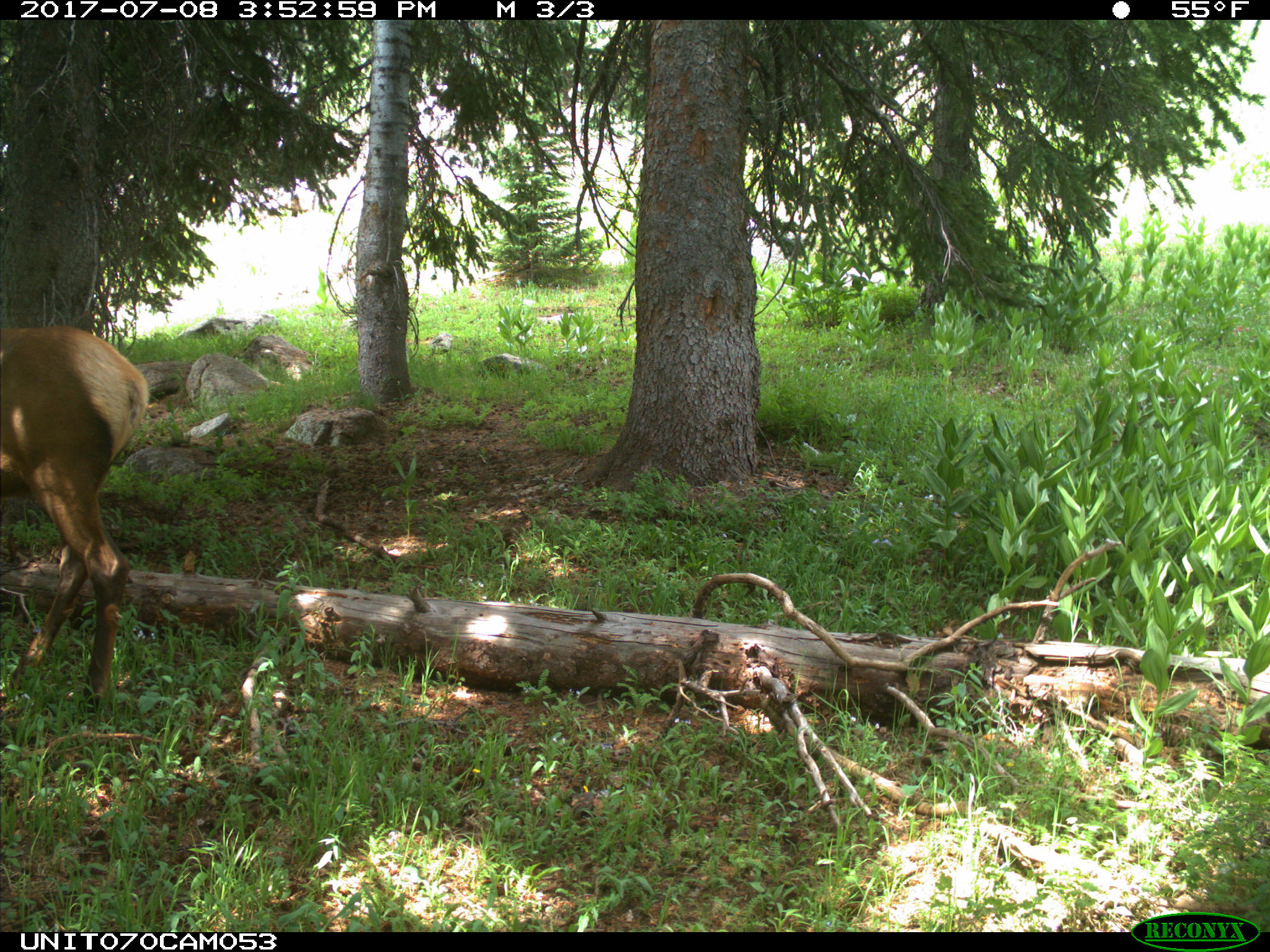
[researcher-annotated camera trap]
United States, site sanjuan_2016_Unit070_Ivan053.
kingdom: Animalia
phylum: Chordata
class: Mammalia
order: Artiodactyla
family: Cervidae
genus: Cervus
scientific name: Cervus elaphus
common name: red deer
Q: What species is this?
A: Cervus elaphus (red deer).